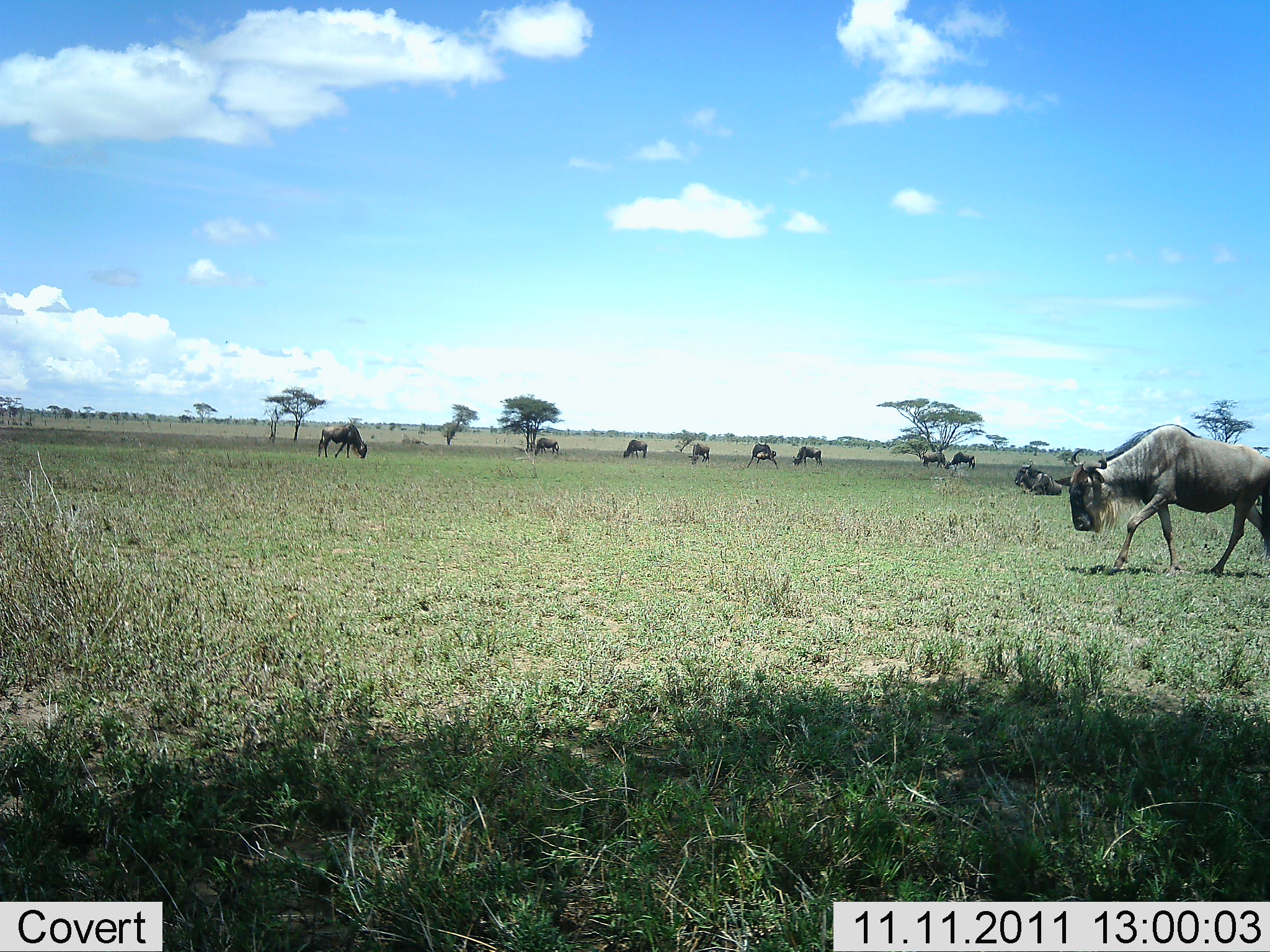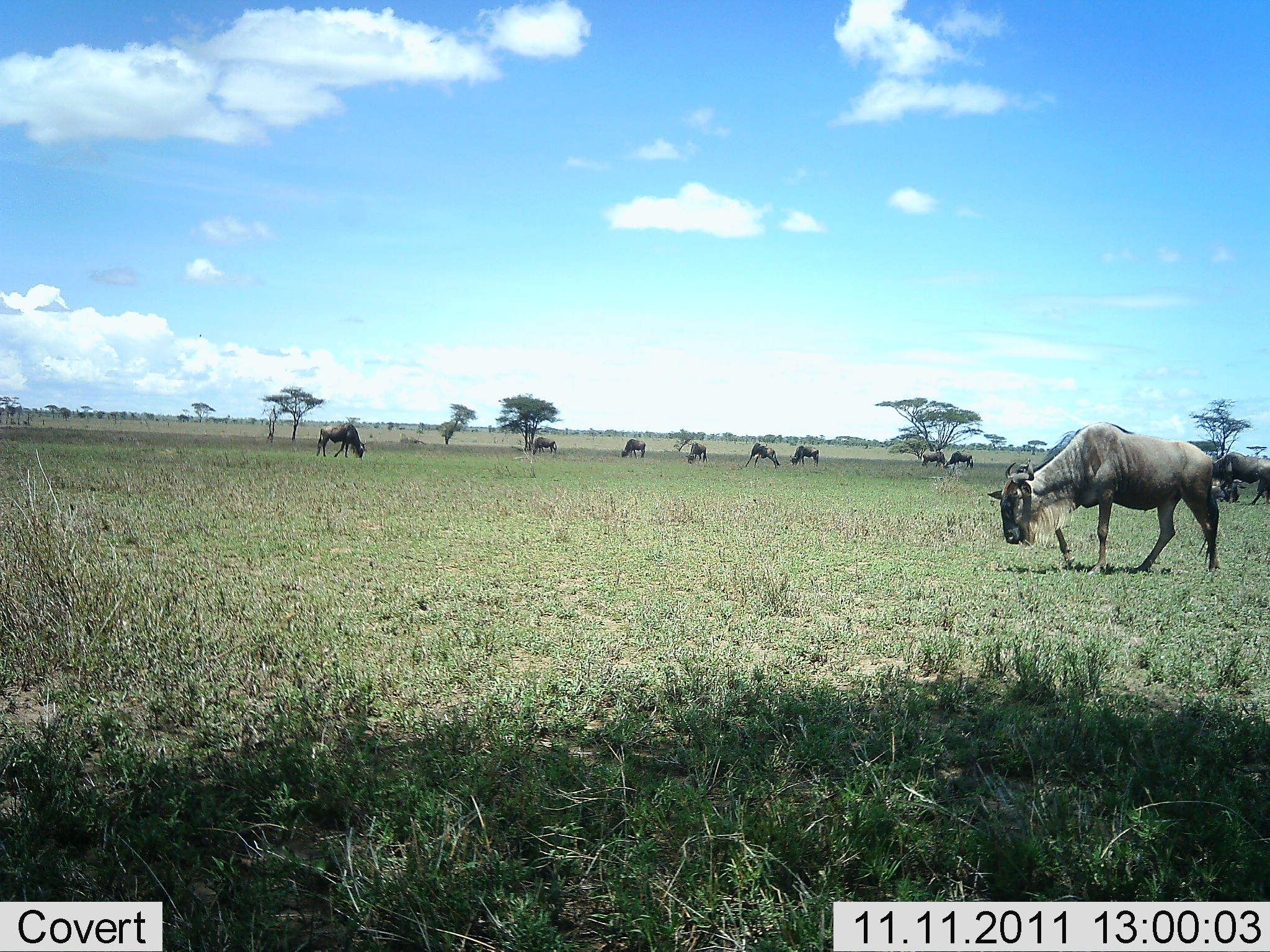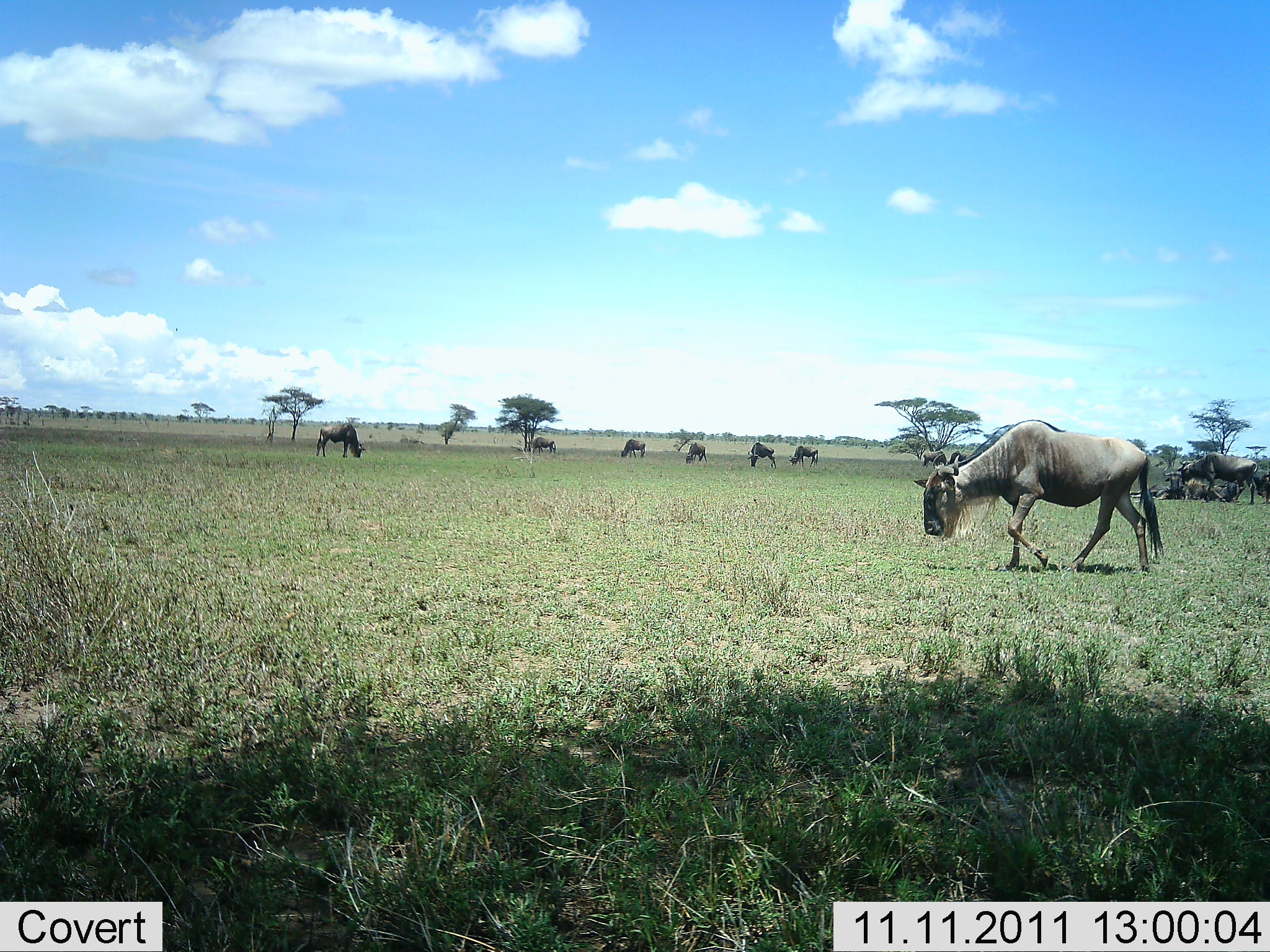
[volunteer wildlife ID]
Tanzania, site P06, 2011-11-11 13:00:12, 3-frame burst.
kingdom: Animalia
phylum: Chordata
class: Mammalia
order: Artiodactyla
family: Bovidae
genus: Connochaetes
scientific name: Connochaetes taurinus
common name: blue wildebeest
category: wildebeest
Wildebeest (blue wildebeest) (Connochaetes taurinus), count 11-50. Behavior (volunteer vote fractions): standing 31%, resting 54%, moving 92%, interacting 0%. Young present (vote fraction): 0%. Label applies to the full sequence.